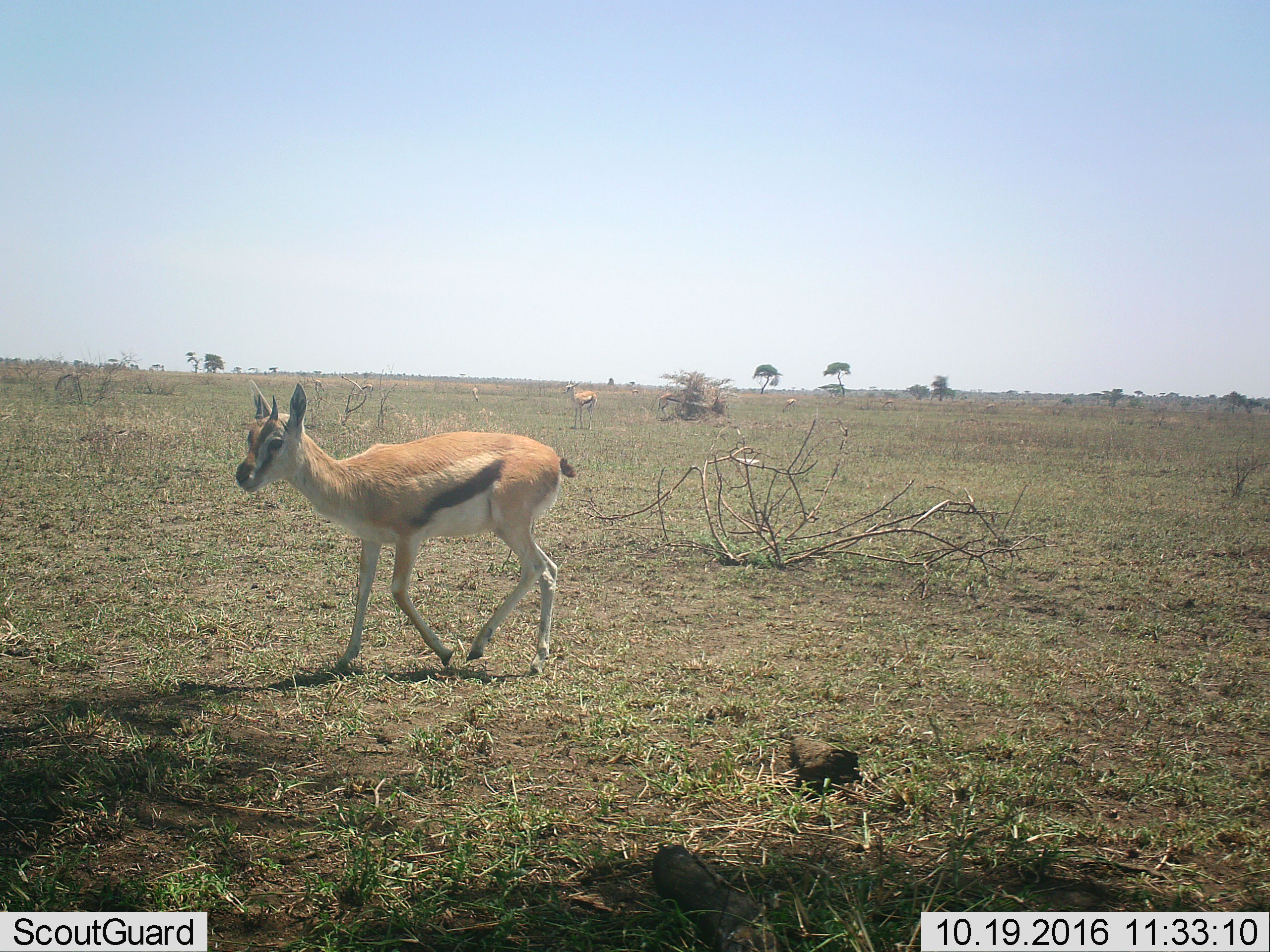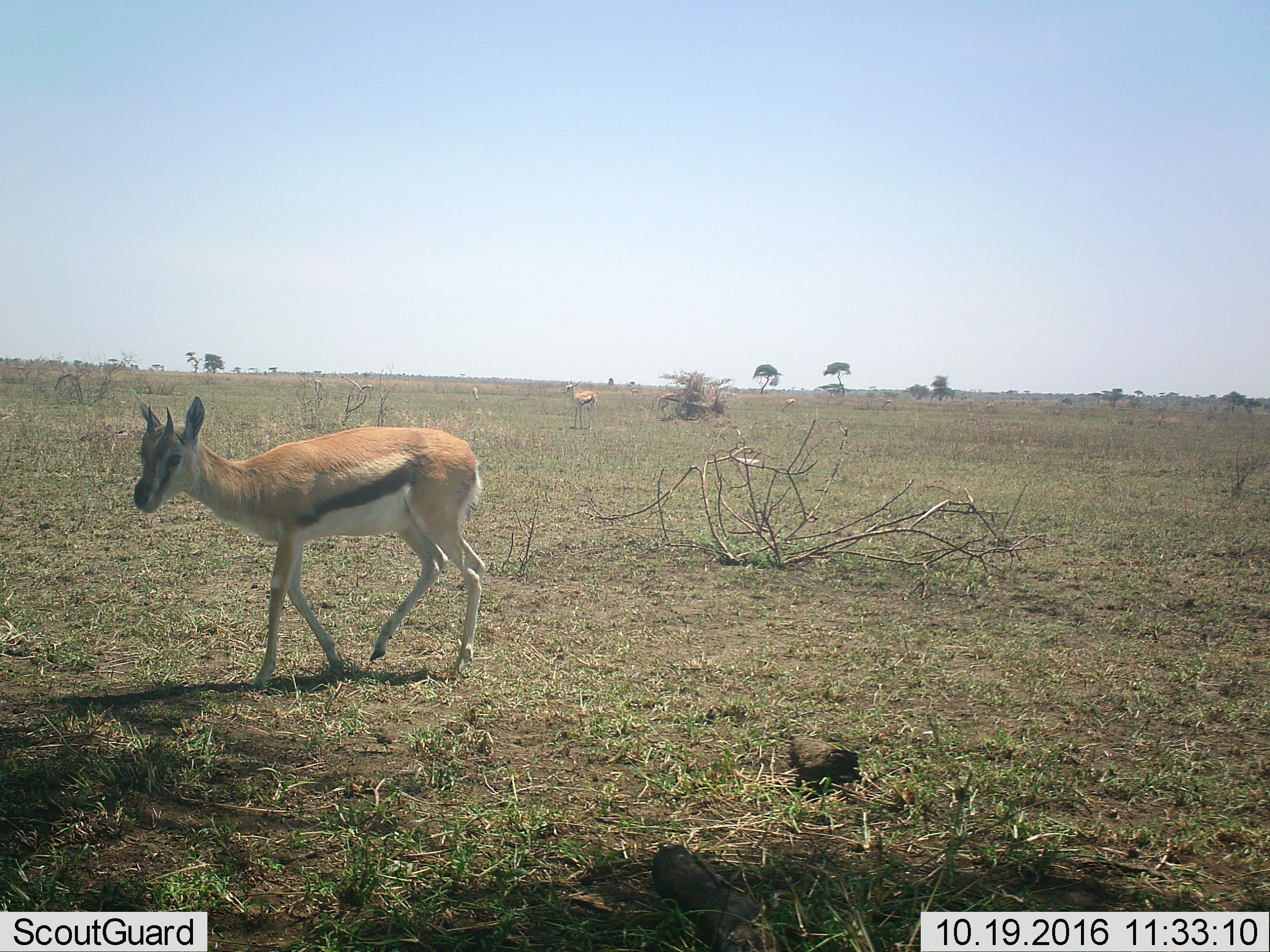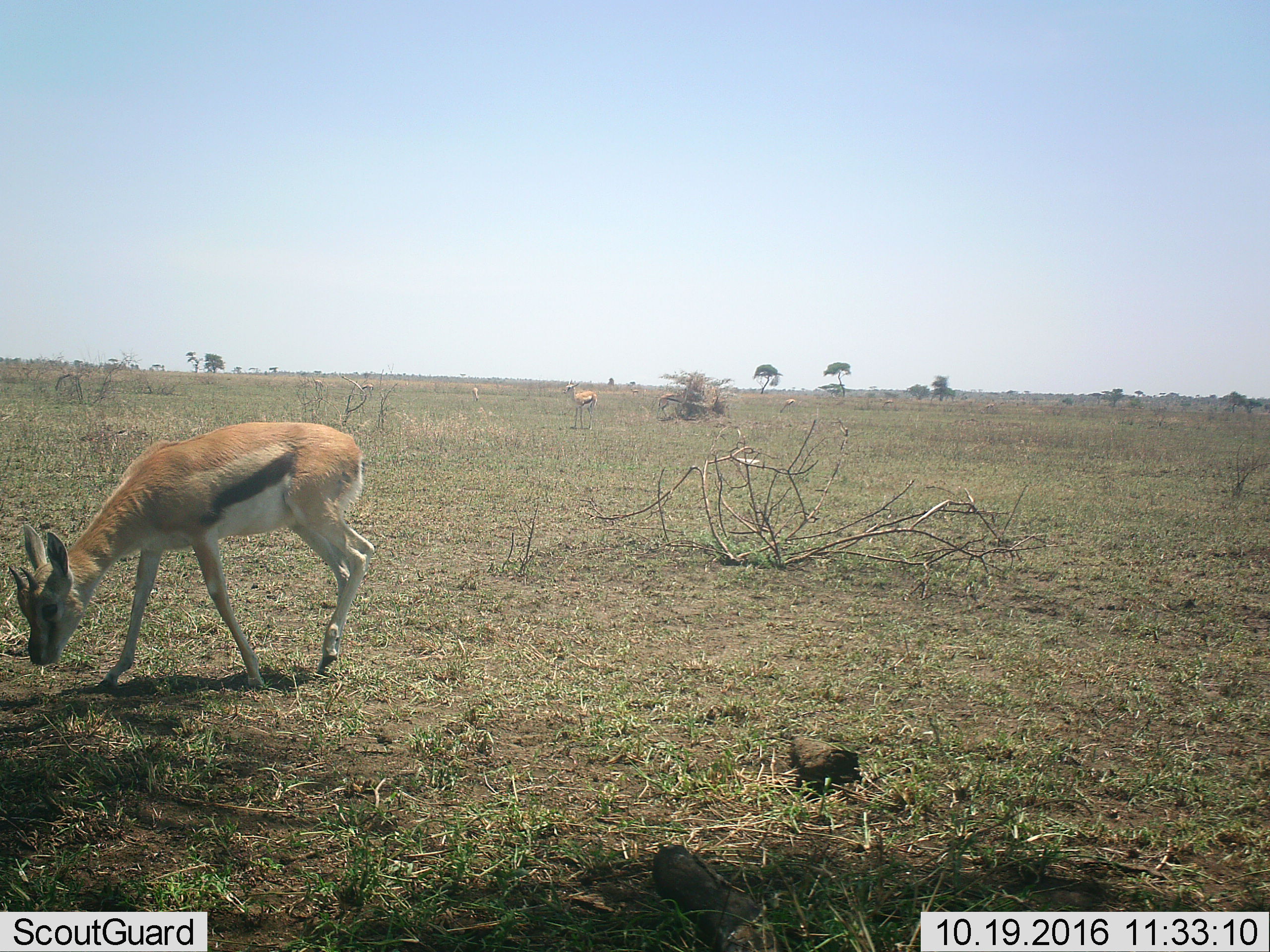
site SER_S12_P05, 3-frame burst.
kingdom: Animalia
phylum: Chordata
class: Mammalia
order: Artiodactyla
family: Bovidae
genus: Eudorcas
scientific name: Eudorcas thomsonii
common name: thomson's gazelle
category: gazellethomsons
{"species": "gazellethomsons (thomson's gazelle) (Eudorcas thomsonii)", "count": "9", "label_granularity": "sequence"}